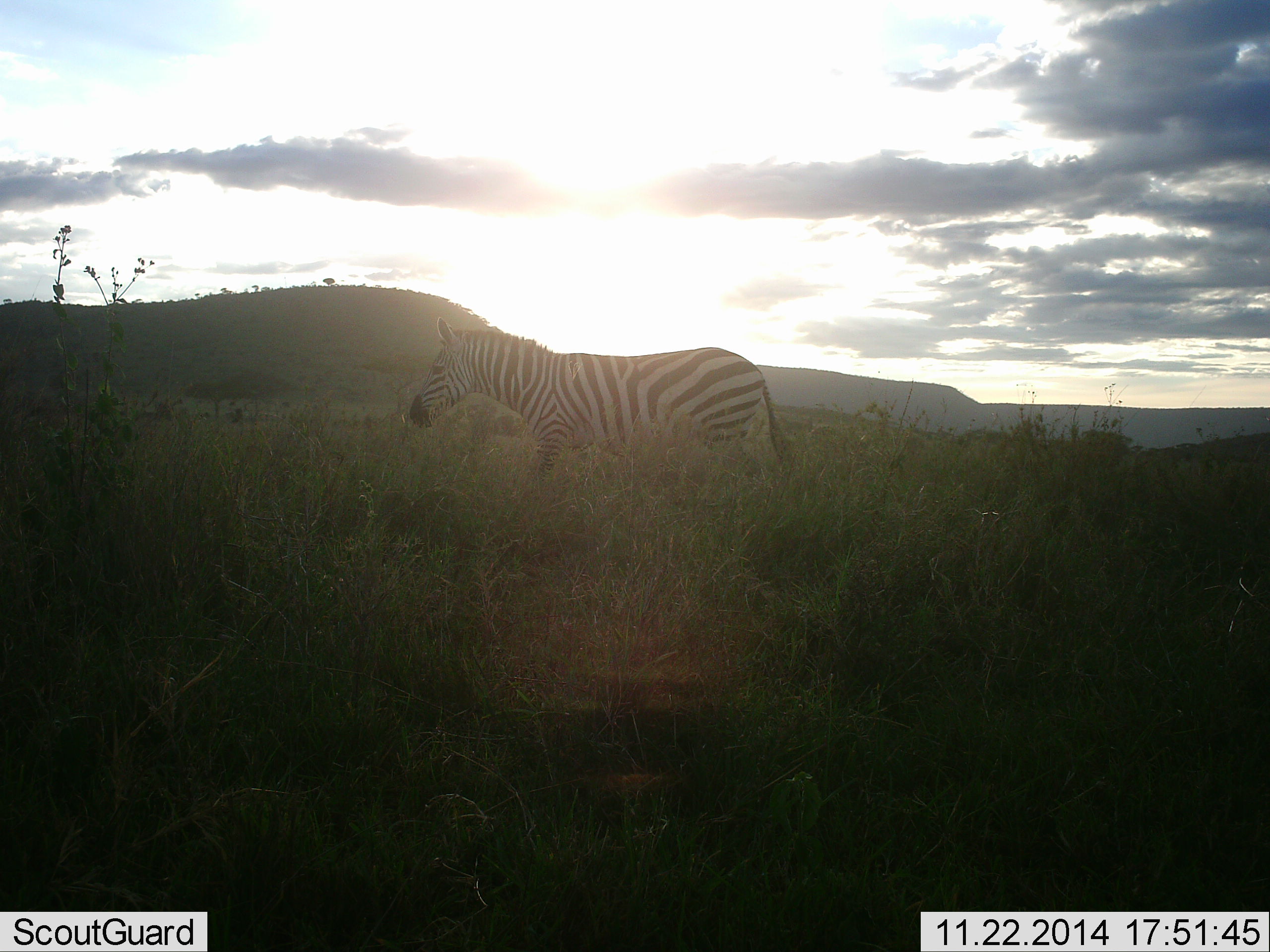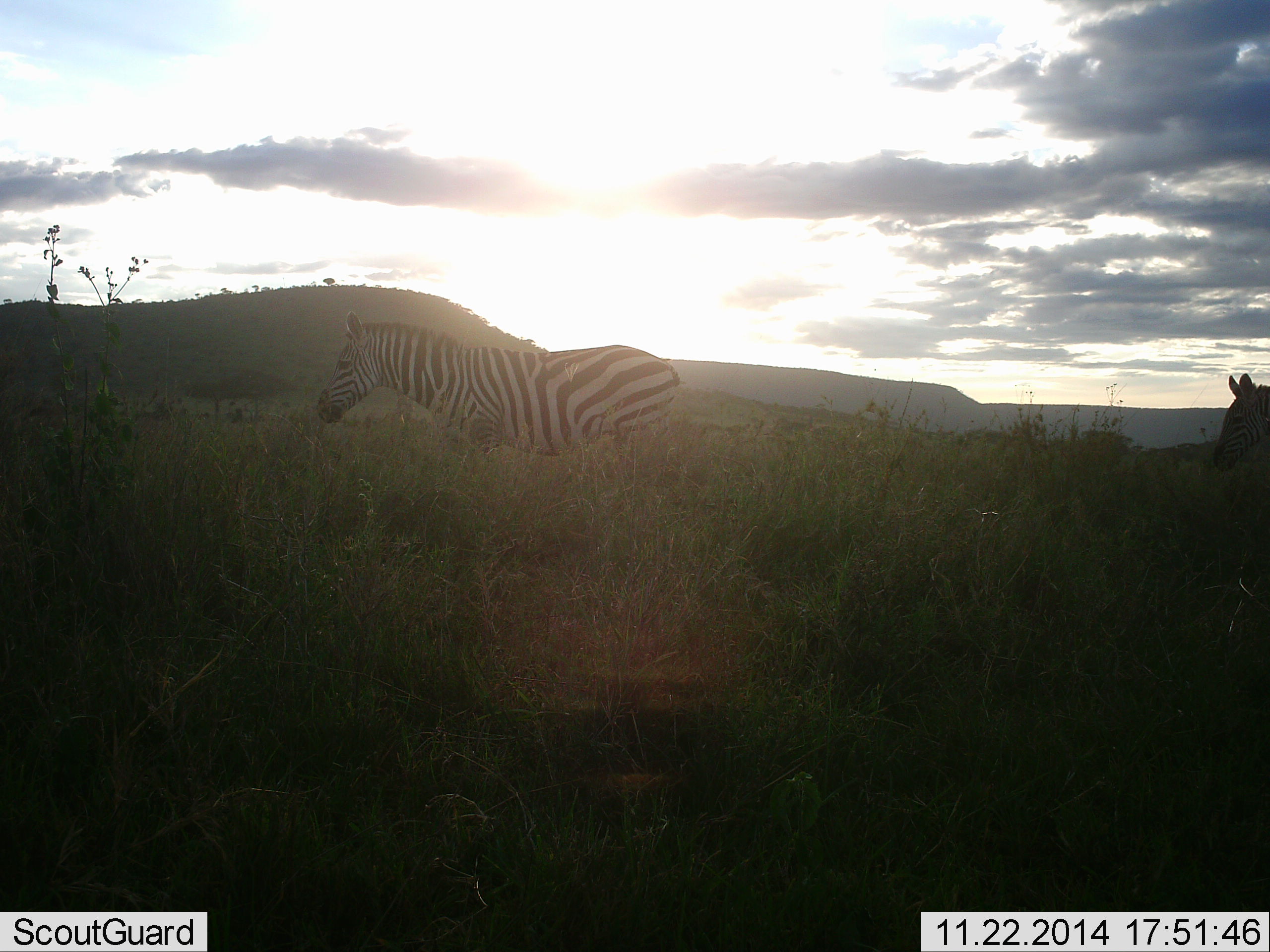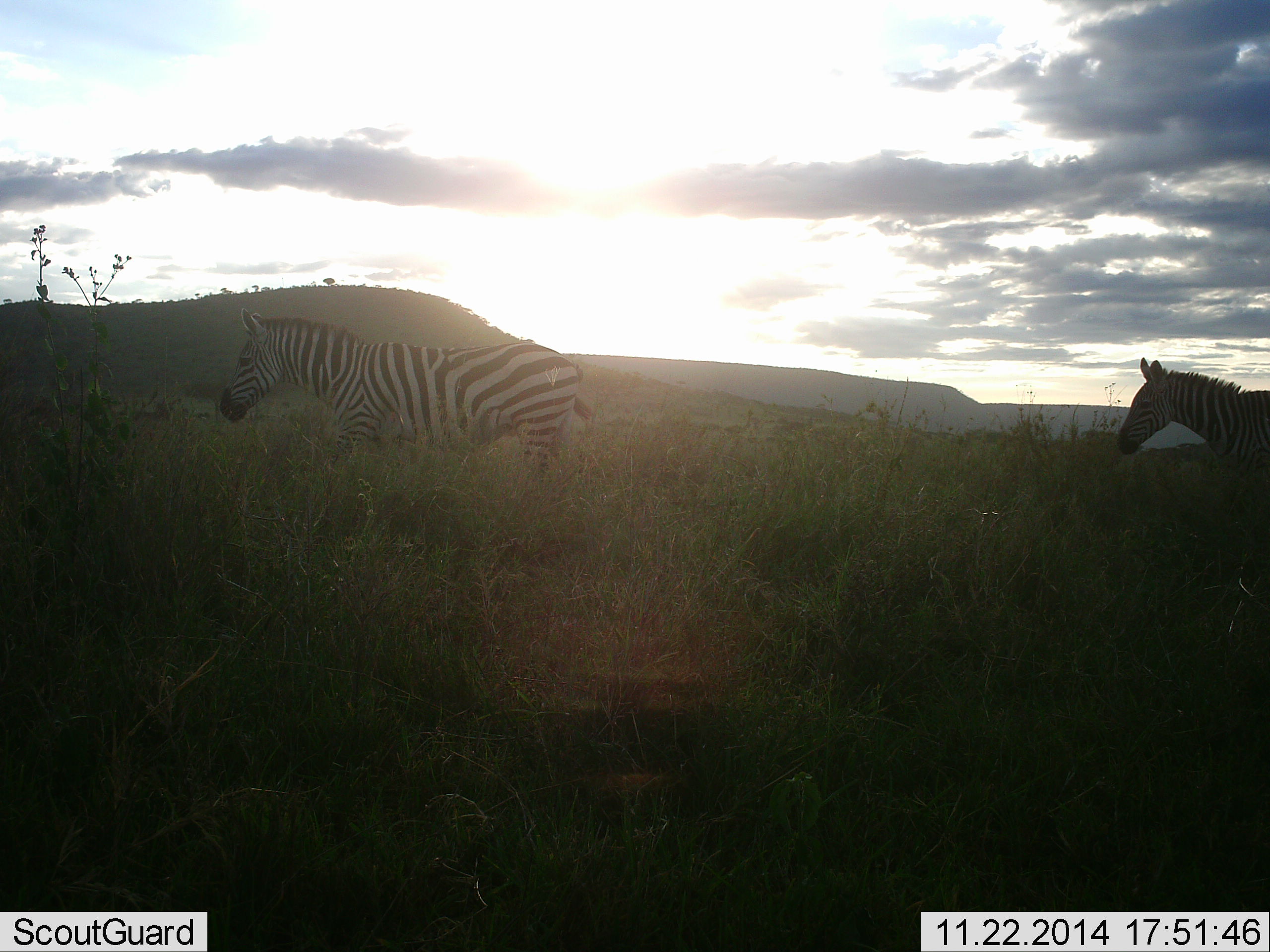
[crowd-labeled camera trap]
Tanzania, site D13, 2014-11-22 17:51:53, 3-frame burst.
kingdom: Animalia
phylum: Chordata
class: Mammalia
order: Perissodactyla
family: Equidae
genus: Equus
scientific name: Equus quagga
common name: plains zebra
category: zebra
Zebra (plains zebra) (Equus quagga), count 2. Behavior (volunteer vote fractions): standing 10%, resting 0%, moving 90%, interacting 0%. Young present (vote fraction): 0%. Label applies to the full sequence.